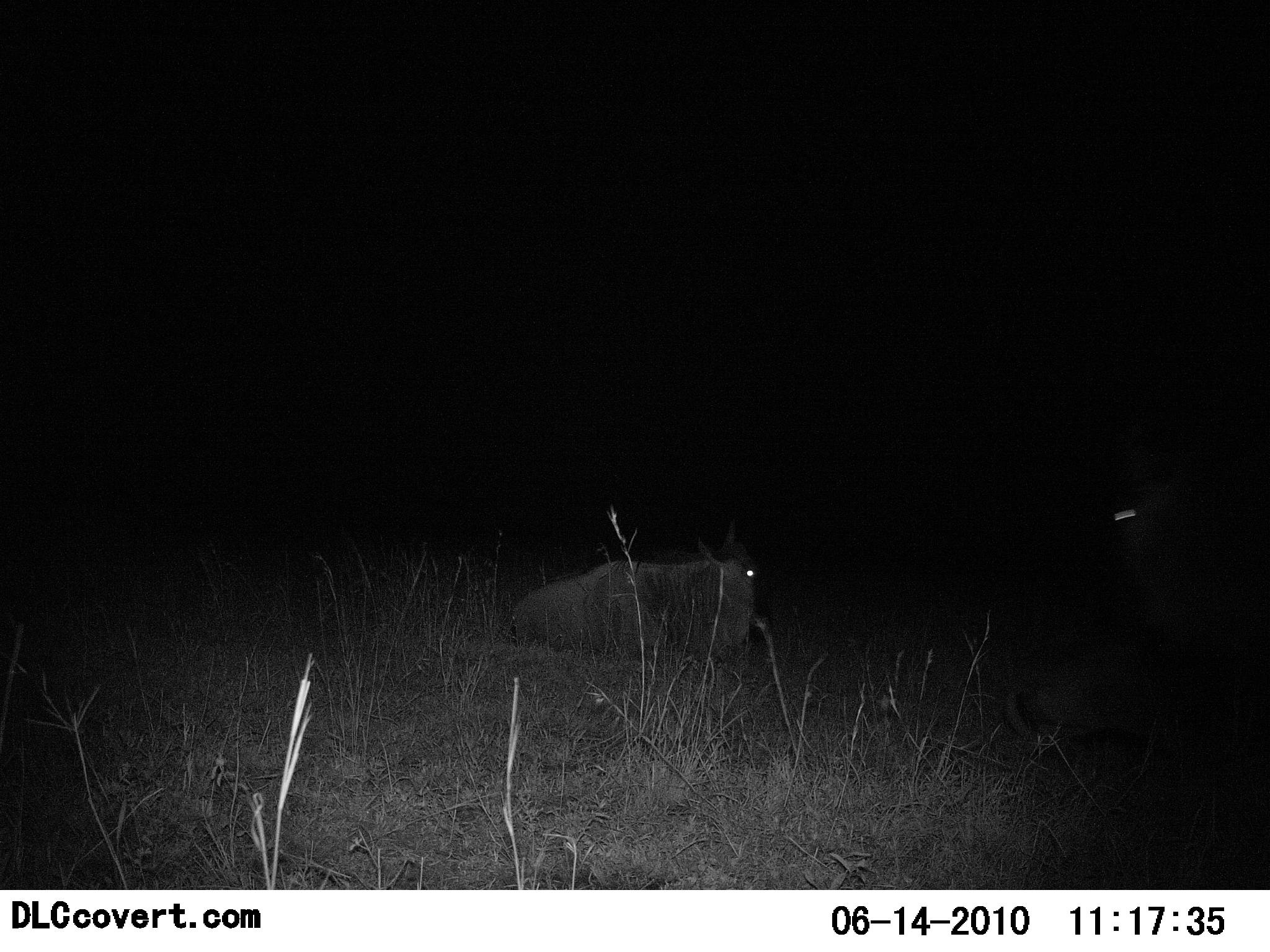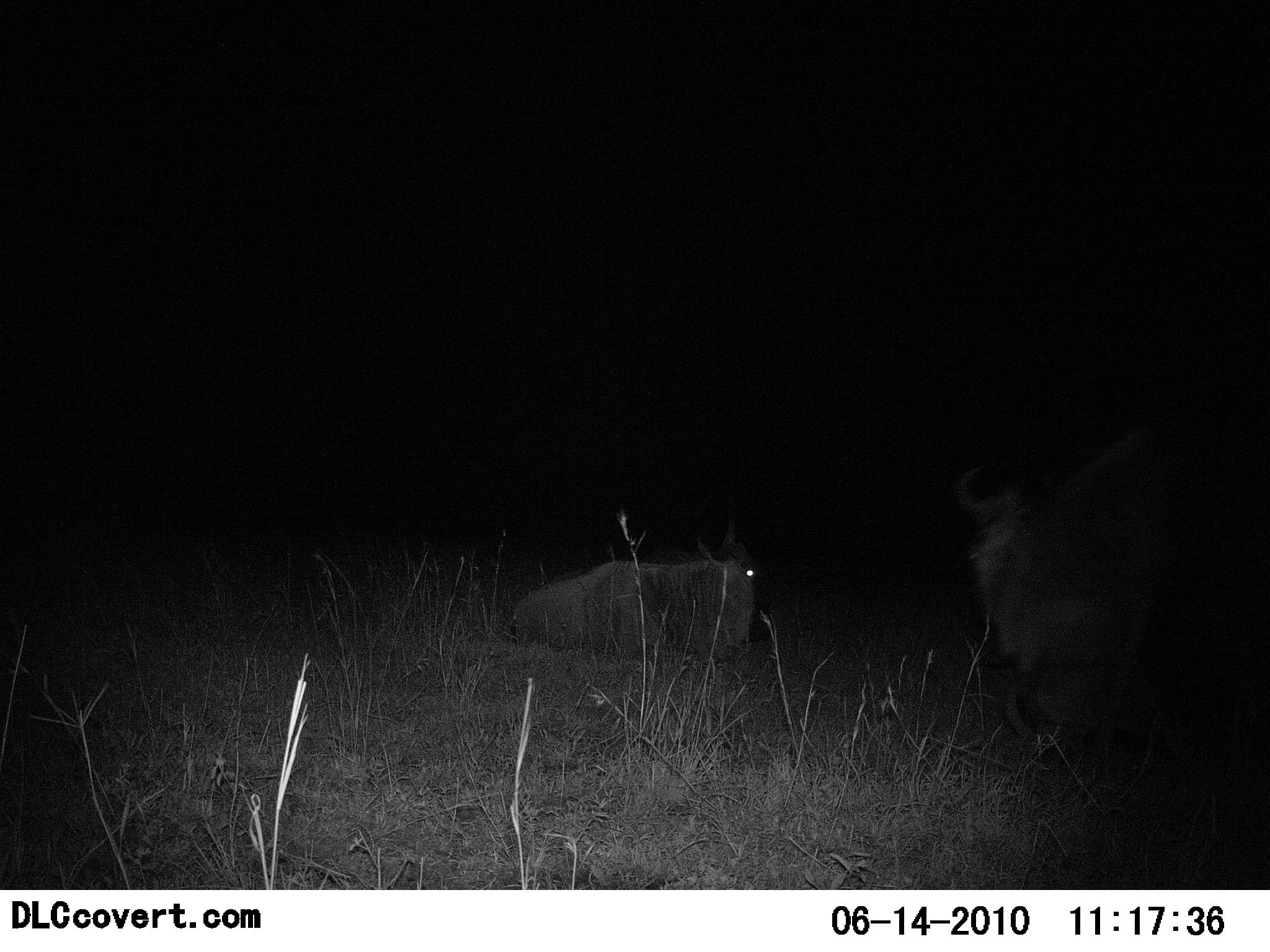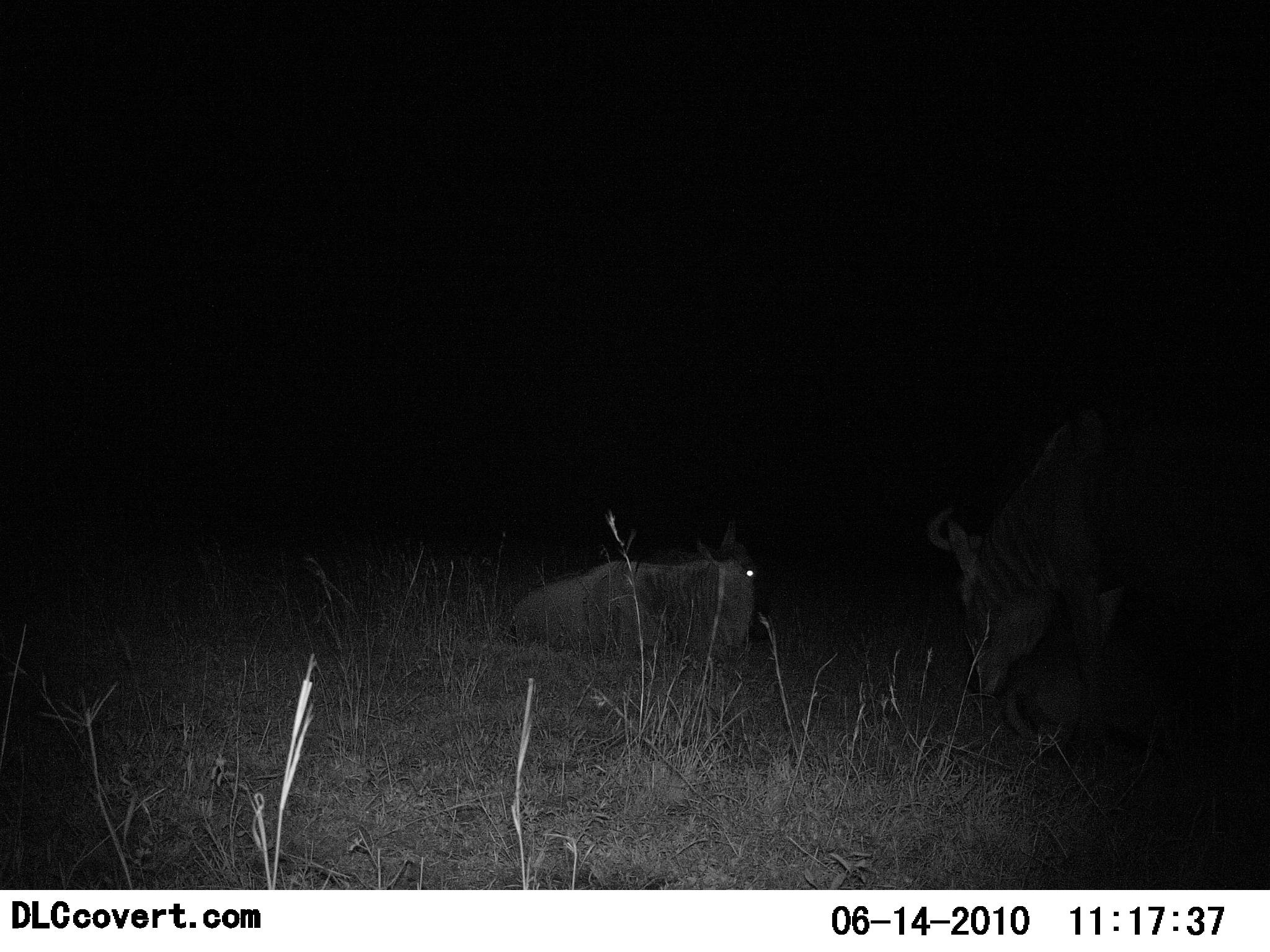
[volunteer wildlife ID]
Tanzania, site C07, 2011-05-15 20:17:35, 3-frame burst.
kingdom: Animalia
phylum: Chordata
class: Mammalia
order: Artiodactyla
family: Bovidae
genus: Connochaetes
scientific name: Connochaetes taurinus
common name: blue wildebeest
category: wildebeest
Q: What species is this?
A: Wildebeest (blue wildebeest) (Connochaetes taurinus).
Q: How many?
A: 2.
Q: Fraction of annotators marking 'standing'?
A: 9%.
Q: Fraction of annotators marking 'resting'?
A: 100%.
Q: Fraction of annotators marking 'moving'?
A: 36%.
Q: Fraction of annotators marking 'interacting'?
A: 0%.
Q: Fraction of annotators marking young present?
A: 0%.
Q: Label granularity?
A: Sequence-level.